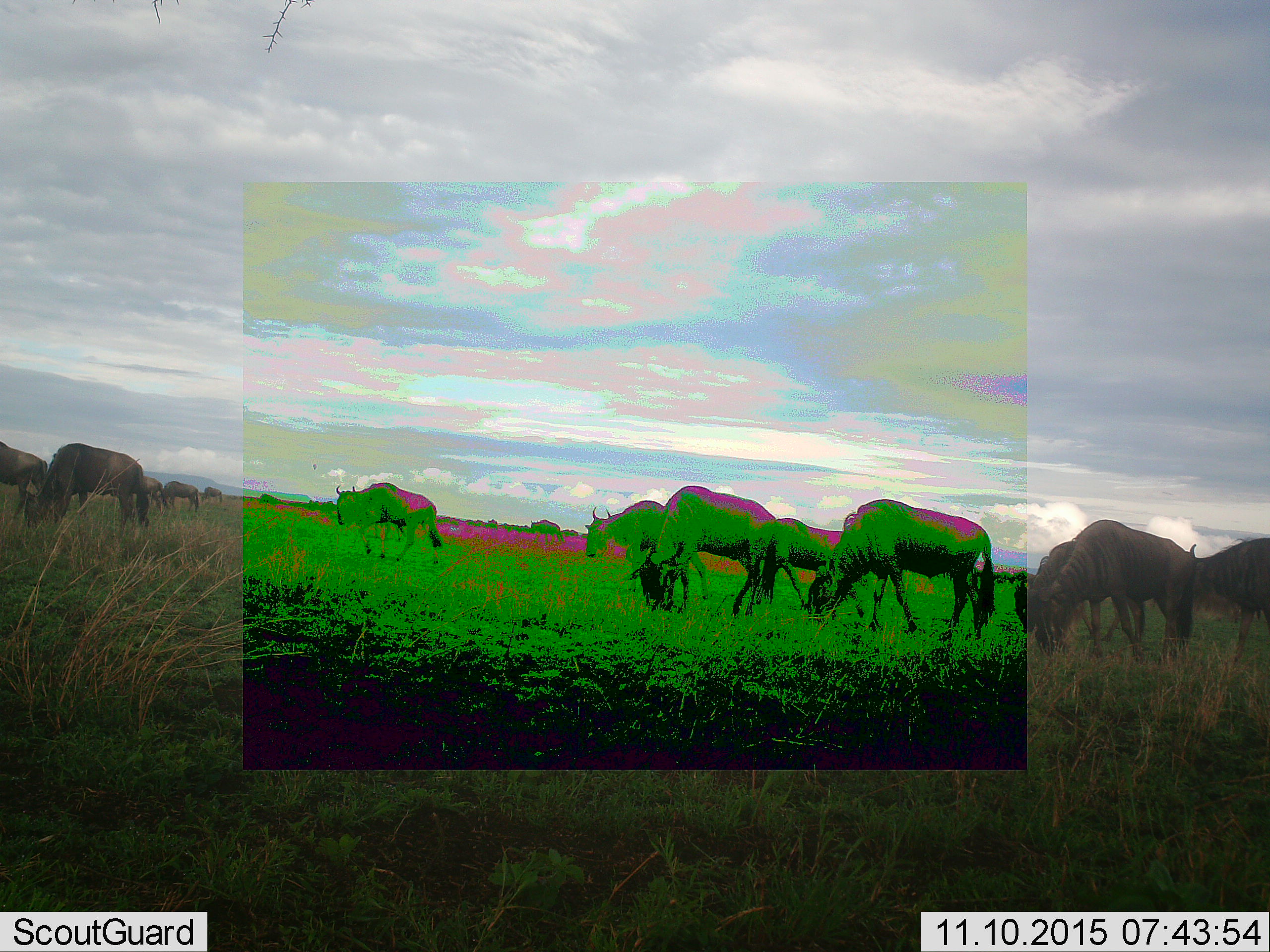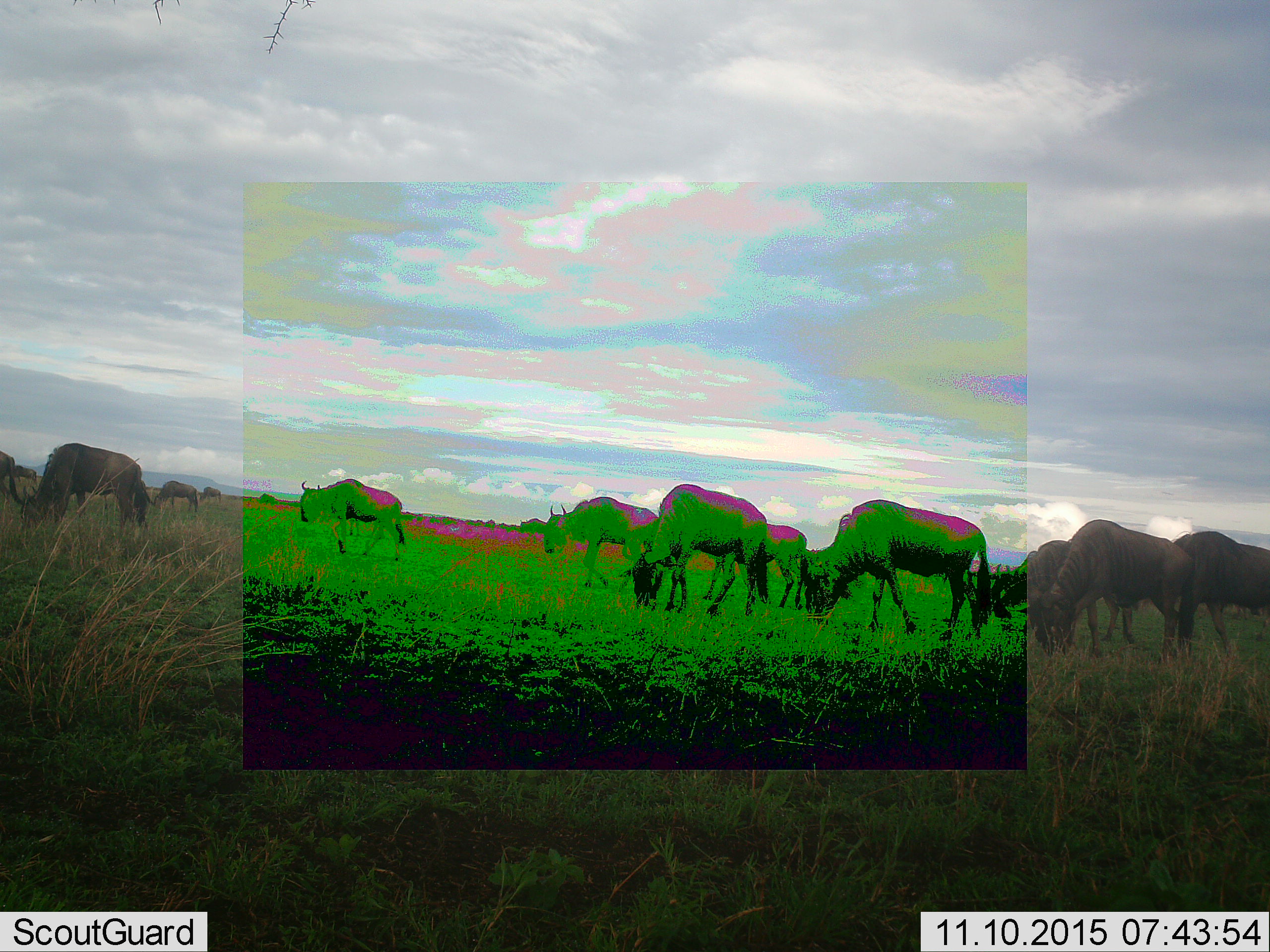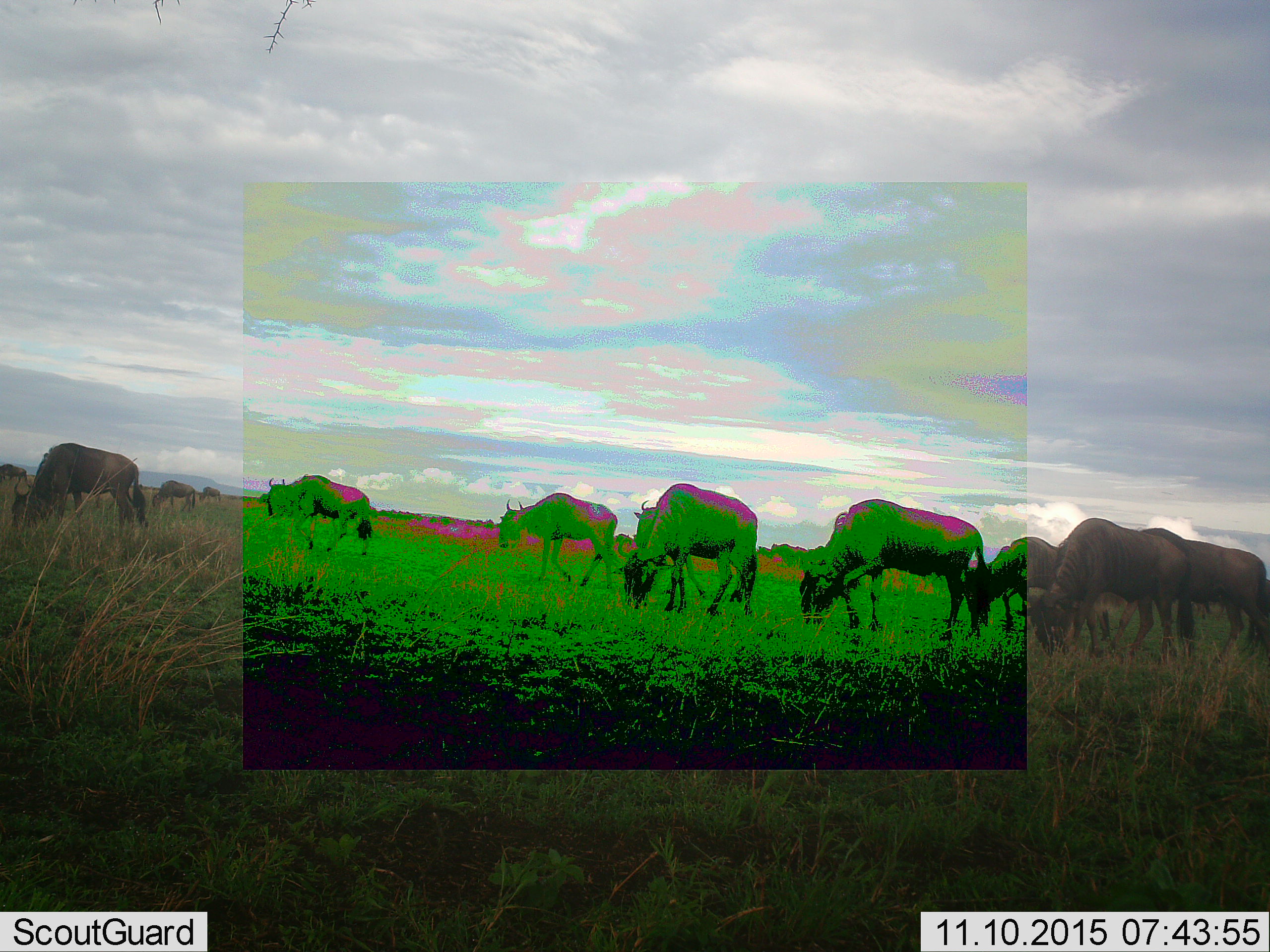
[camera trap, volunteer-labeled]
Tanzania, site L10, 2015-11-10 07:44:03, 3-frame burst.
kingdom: Animalia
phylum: Chordata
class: Mammalia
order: Artiodactyla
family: Bovidae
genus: Connochaetes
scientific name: Connochaetes taurinus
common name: blue wildebeest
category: wildebeest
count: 11-50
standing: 22%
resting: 0%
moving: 44%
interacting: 0%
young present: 0%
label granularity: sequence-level